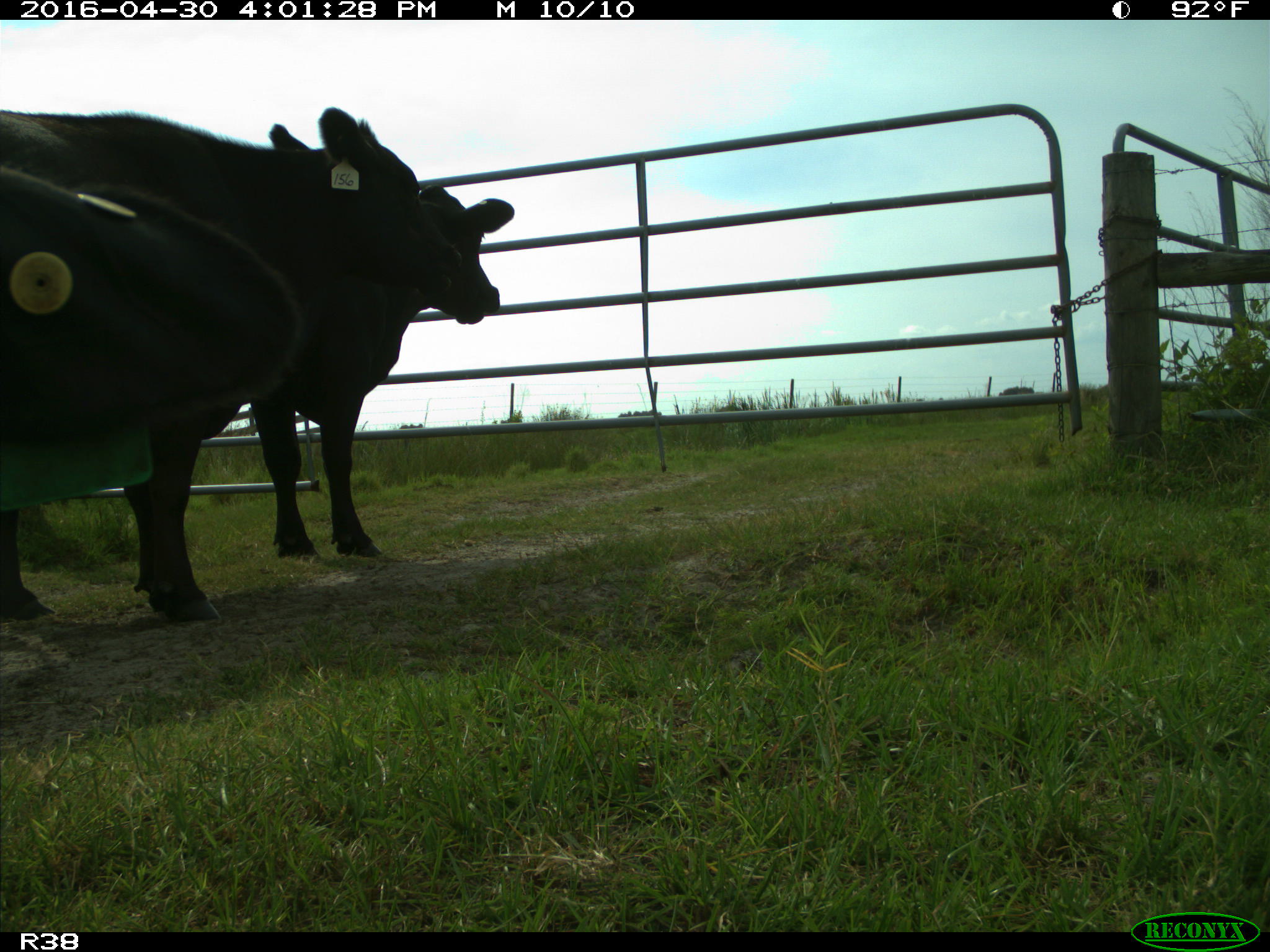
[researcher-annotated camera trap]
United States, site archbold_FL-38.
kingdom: Animalia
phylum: Chordata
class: Mammalia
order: Artiodactyla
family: Bovidae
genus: Bos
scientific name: Bos taurus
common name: domestic cow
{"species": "Bos taurus (domestic cow)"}